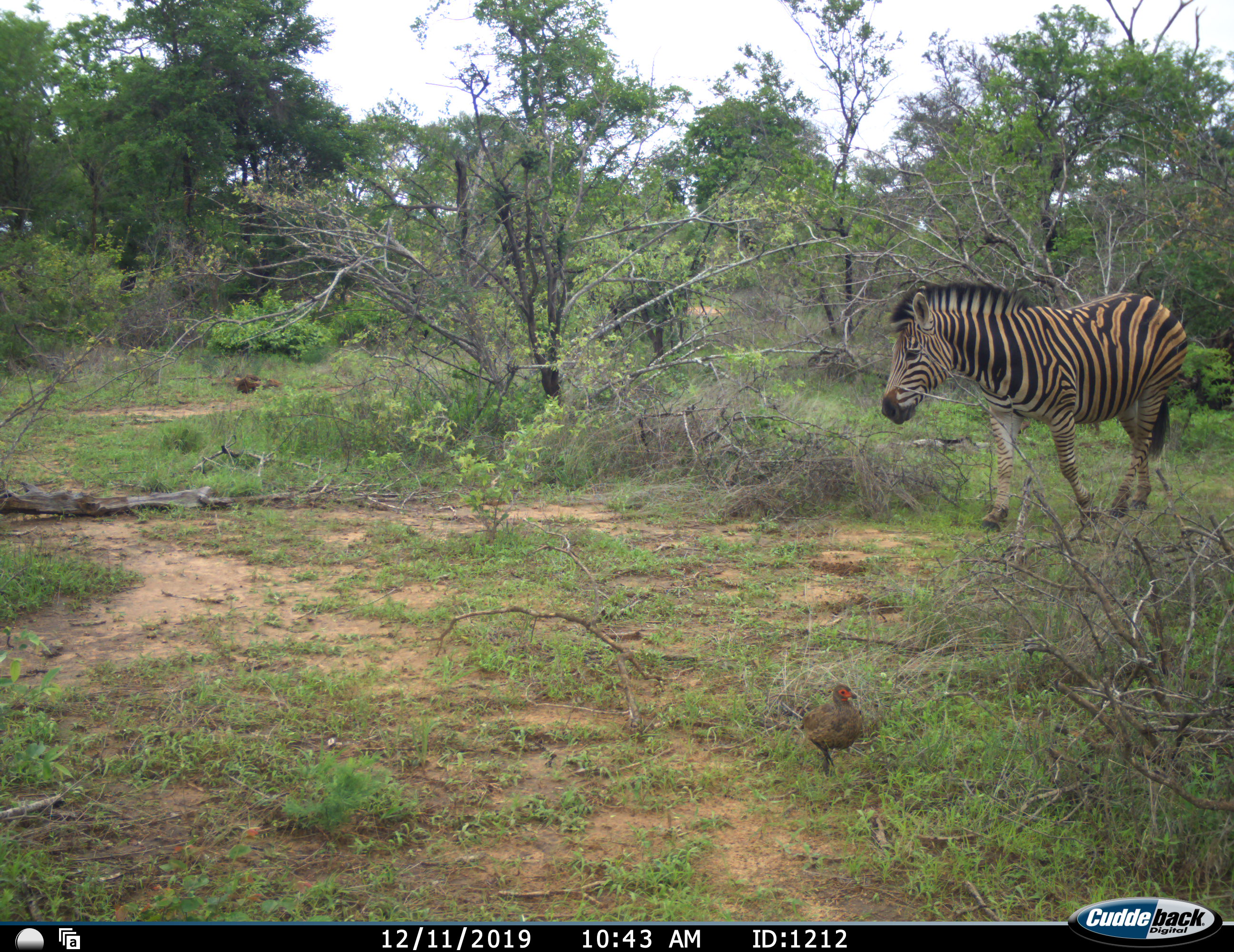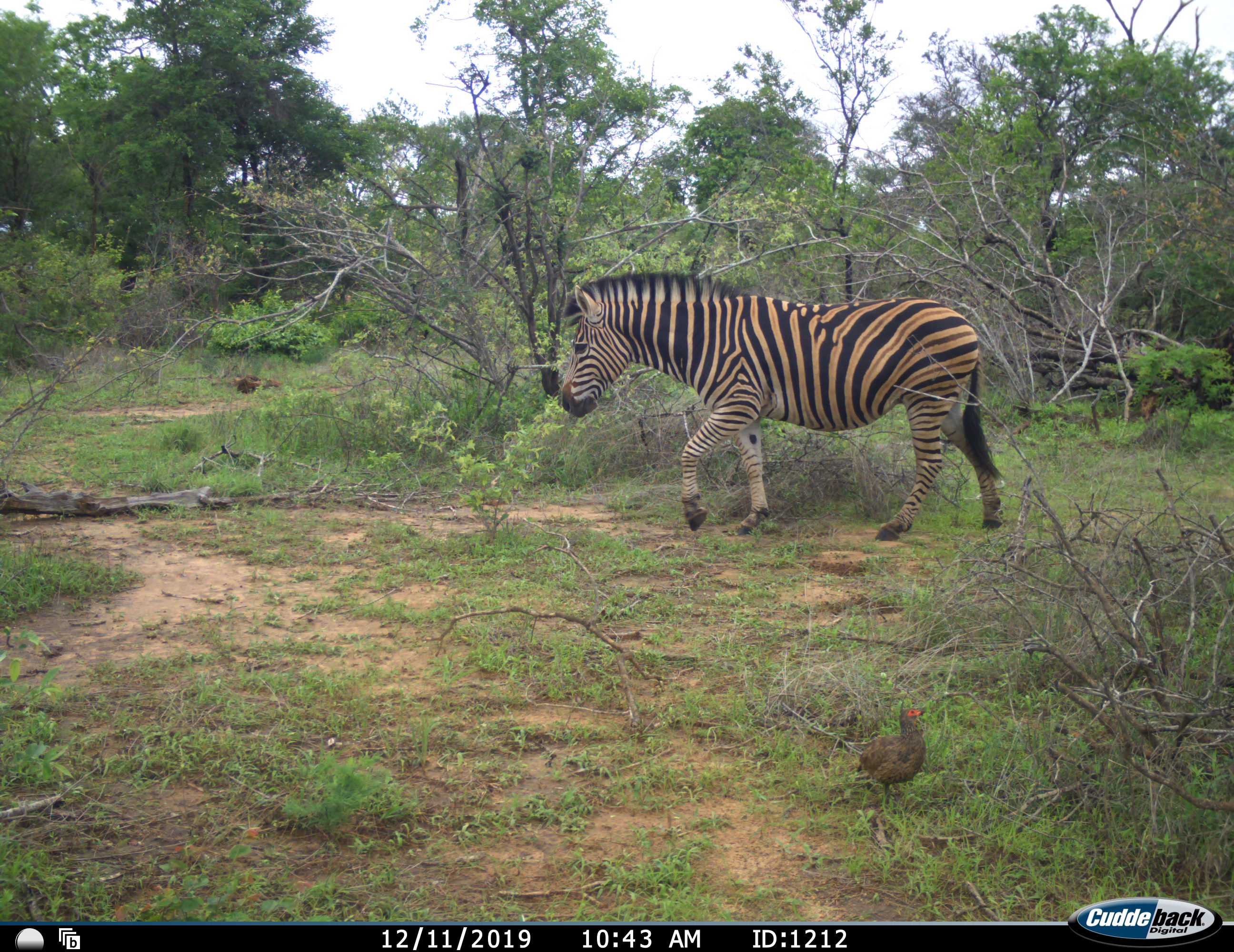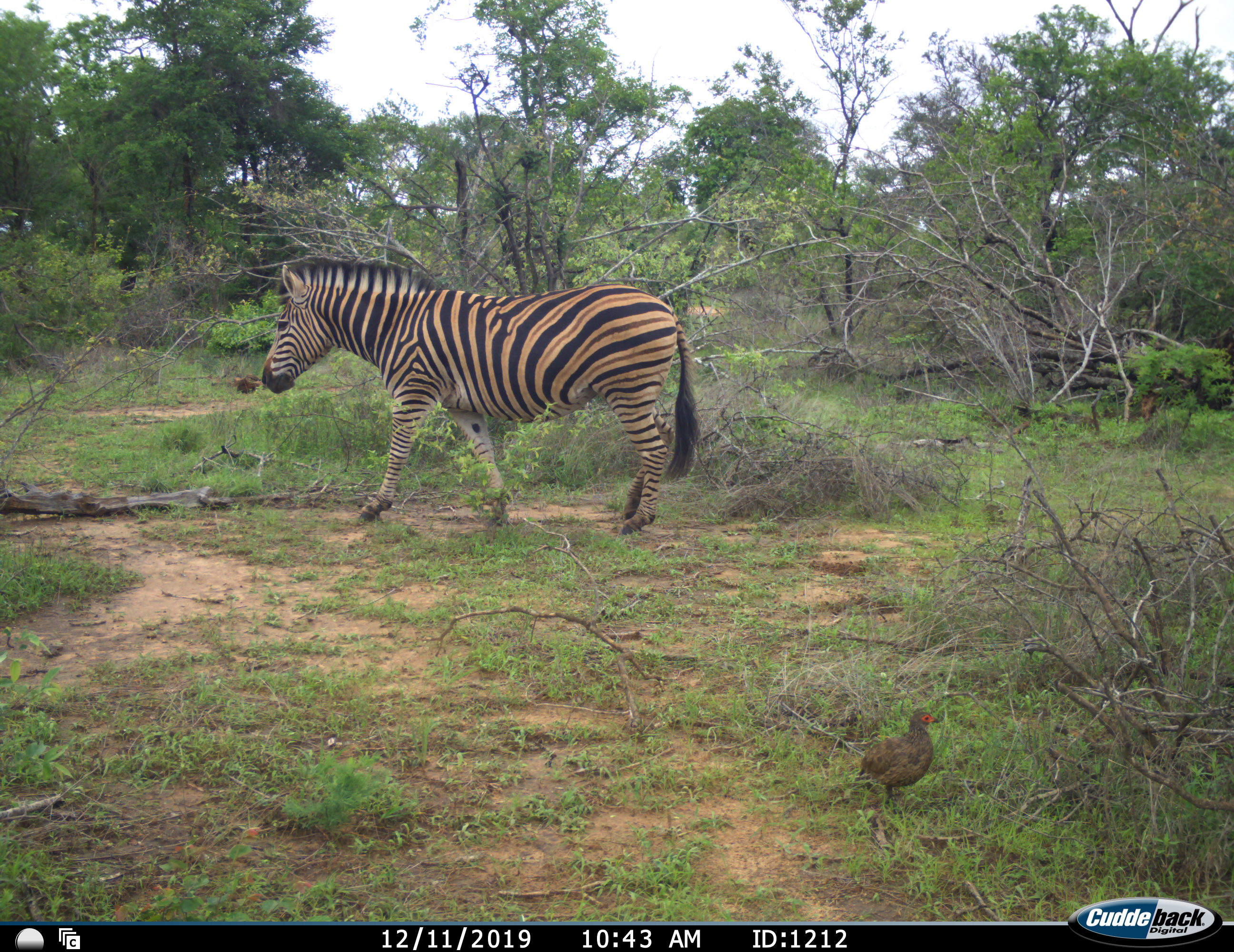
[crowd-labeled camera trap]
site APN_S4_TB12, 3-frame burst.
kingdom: Animalia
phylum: Chordata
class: Aves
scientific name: Aves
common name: bird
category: birdother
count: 1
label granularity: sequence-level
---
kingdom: Animalia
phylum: Chordata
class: Mammalia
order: Perissodactyla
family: Equidae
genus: Equus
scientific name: Equus quagga burchellii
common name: burchell's zebra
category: zebraburchells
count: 1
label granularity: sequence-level